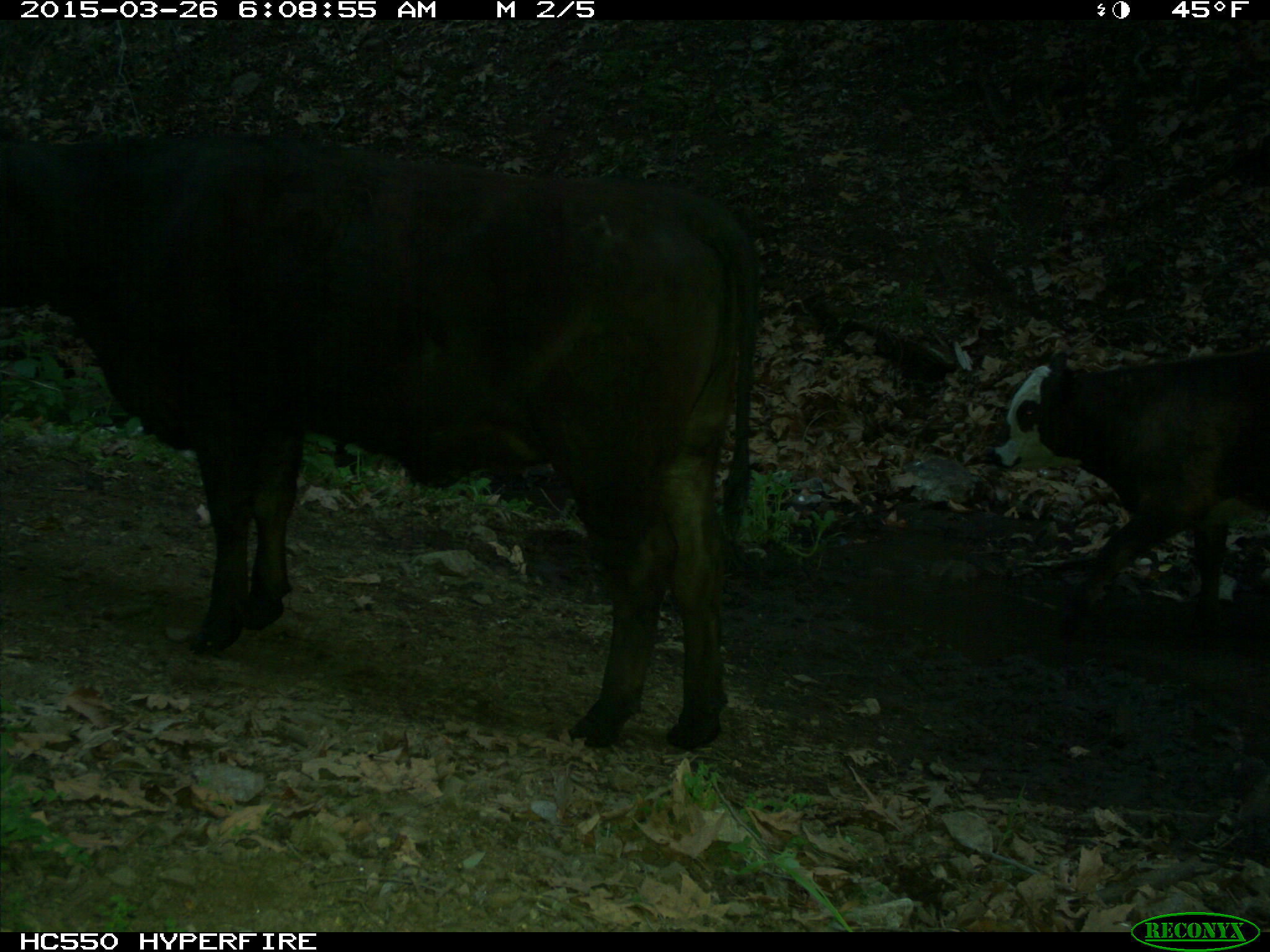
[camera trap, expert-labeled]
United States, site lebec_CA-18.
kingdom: Animalia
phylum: Chordata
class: Mammalia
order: Artiodactyla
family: Bovidae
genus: Bos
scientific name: Bos taurus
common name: domestic cow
Bos taurus (domestic cow).